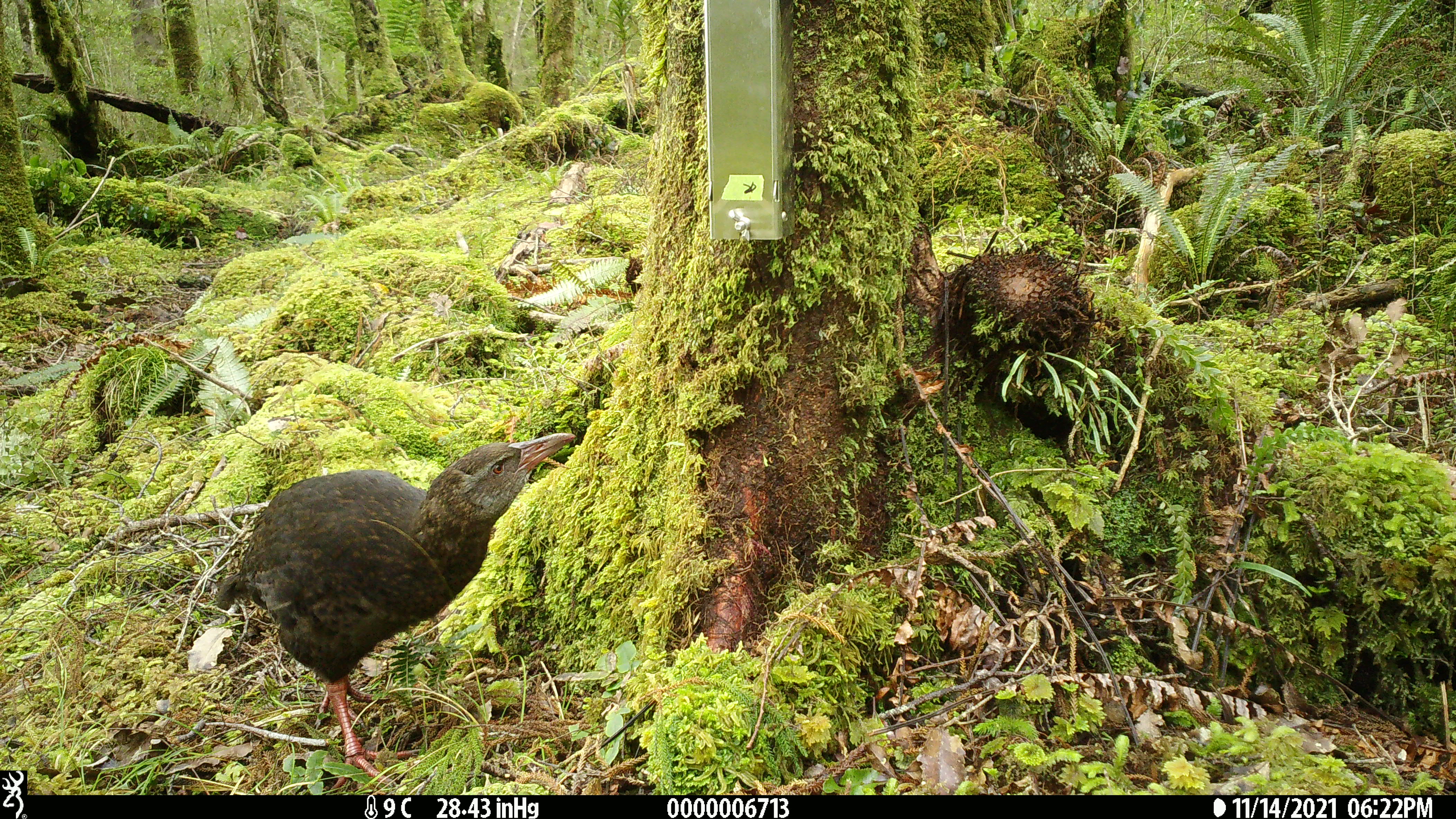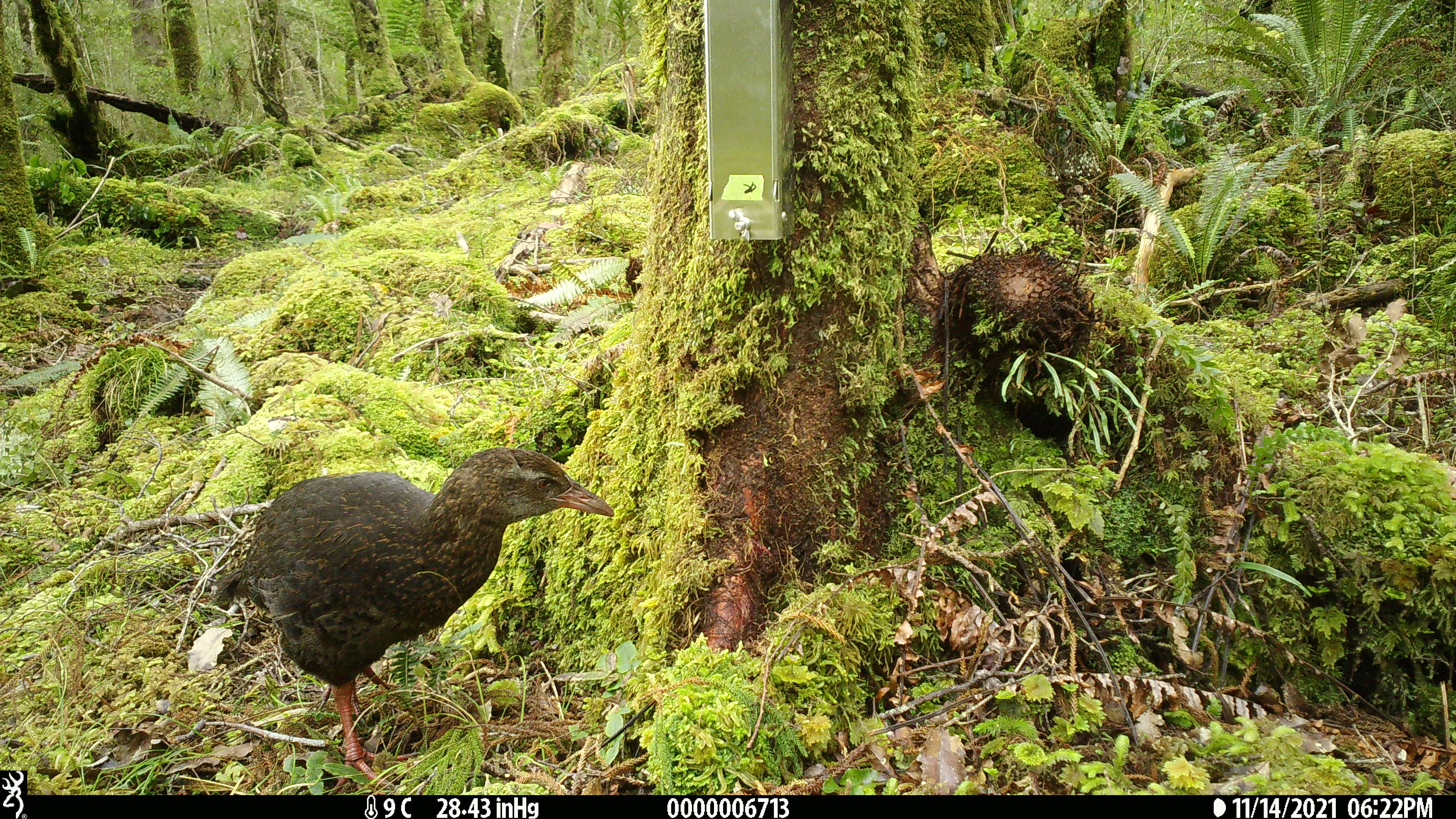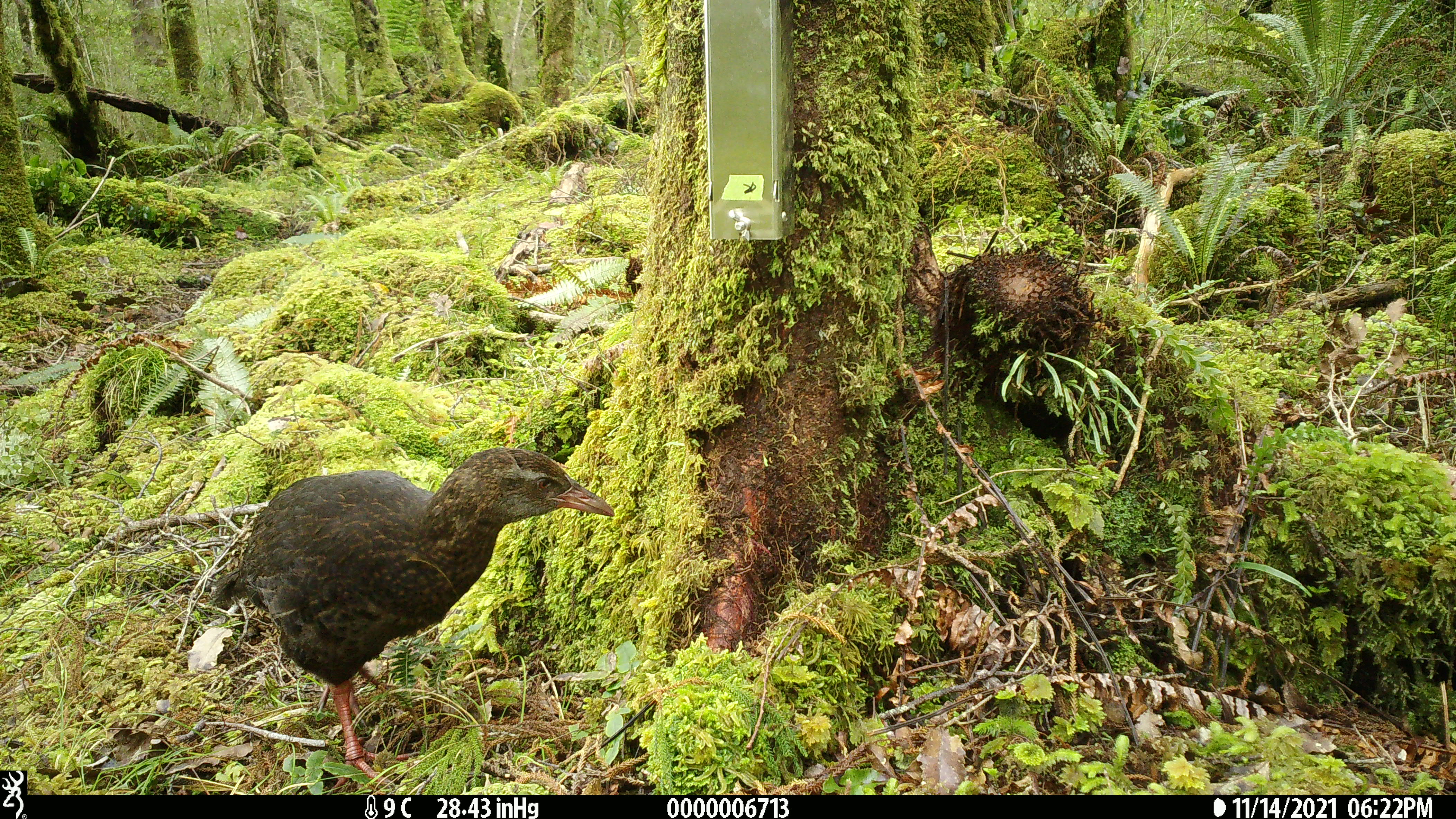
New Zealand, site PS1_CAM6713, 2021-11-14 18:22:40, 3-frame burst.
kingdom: Animalia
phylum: Chordata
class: Aves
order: Gruiformes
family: Rallidae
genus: Gallirallus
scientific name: Gallirallus australis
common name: weka